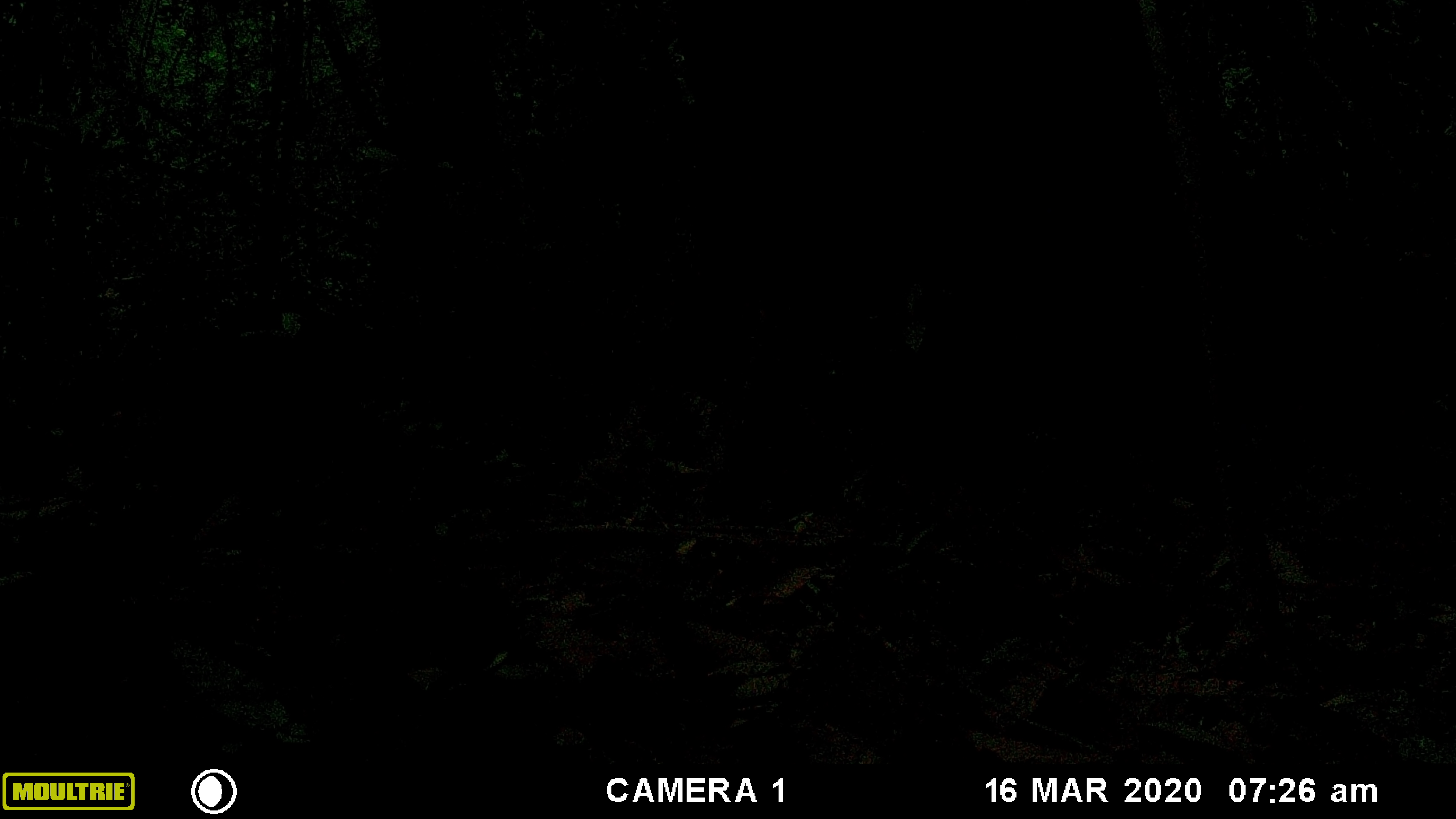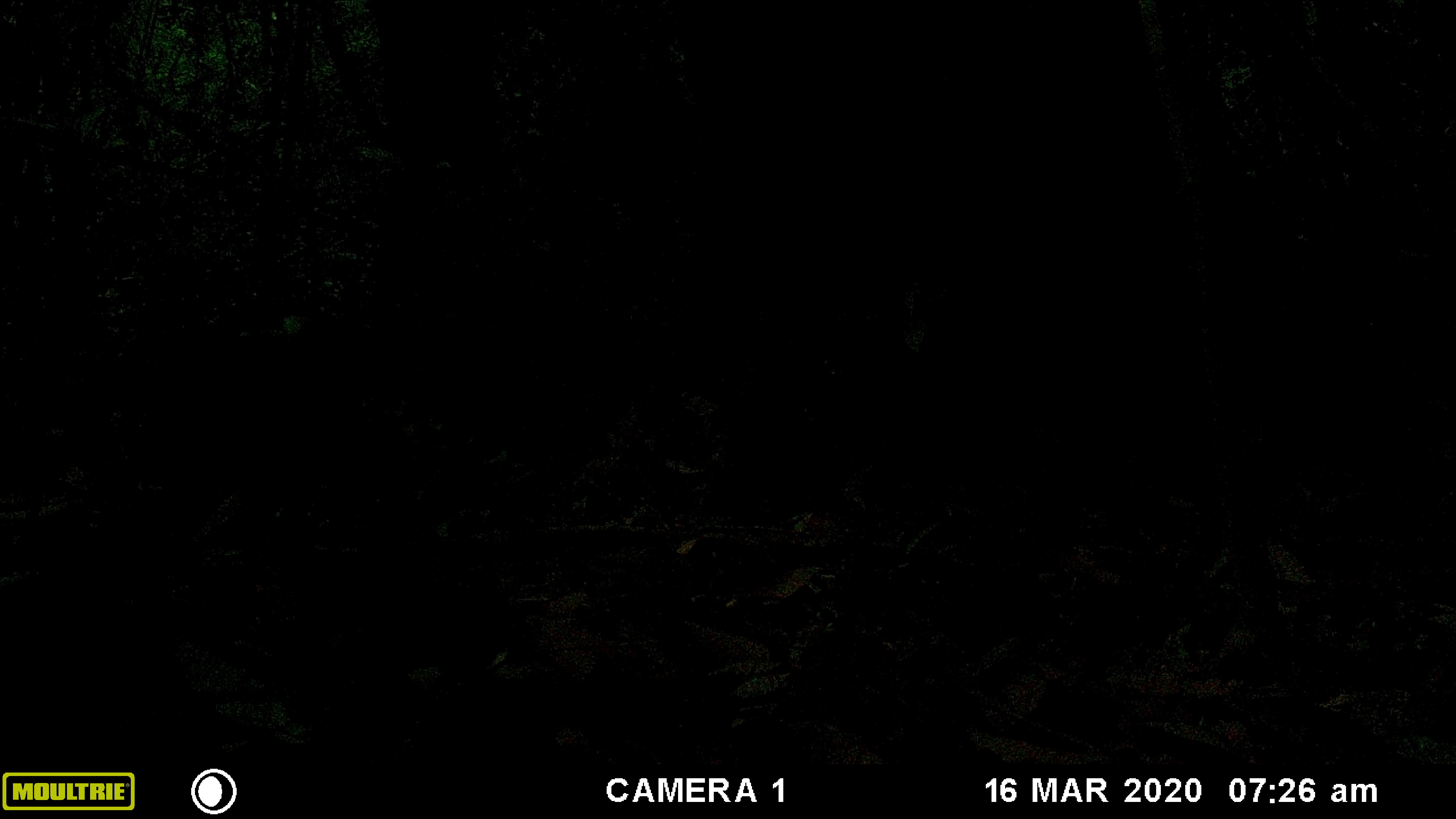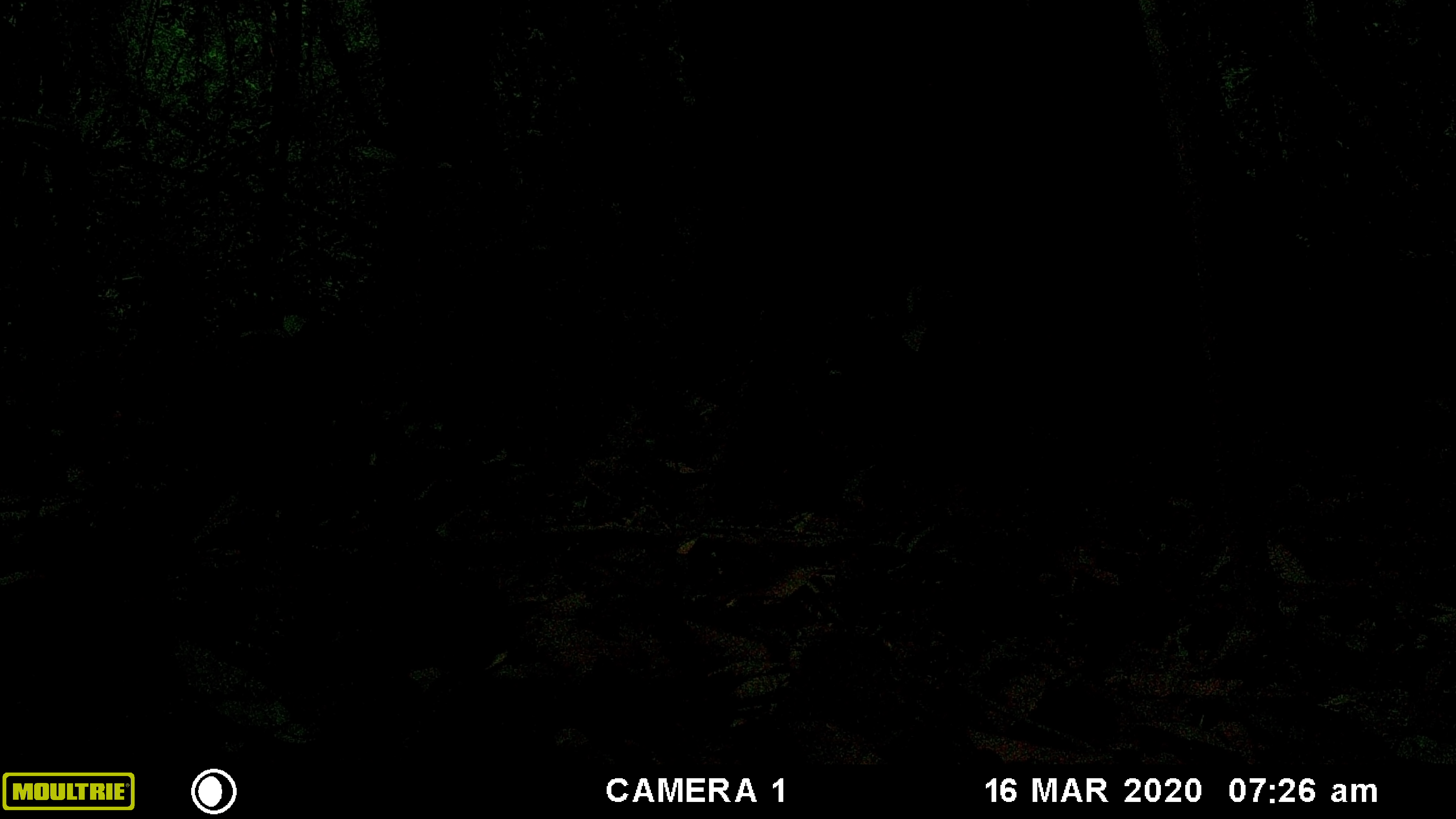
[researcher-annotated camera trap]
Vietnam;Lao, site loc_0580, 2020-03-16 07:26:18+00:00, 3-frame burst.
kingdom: Animalia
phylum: Chordata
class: Mammalia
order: Primates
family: Cercopithecidae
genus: Macaca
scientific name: Macaca arctoides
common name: stump-tailed macaque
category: stump tailed macaque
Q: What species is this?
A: Stump tailed macaque (stump-tailed macaque) (Macaca arctoides).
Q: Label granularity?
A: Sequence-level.